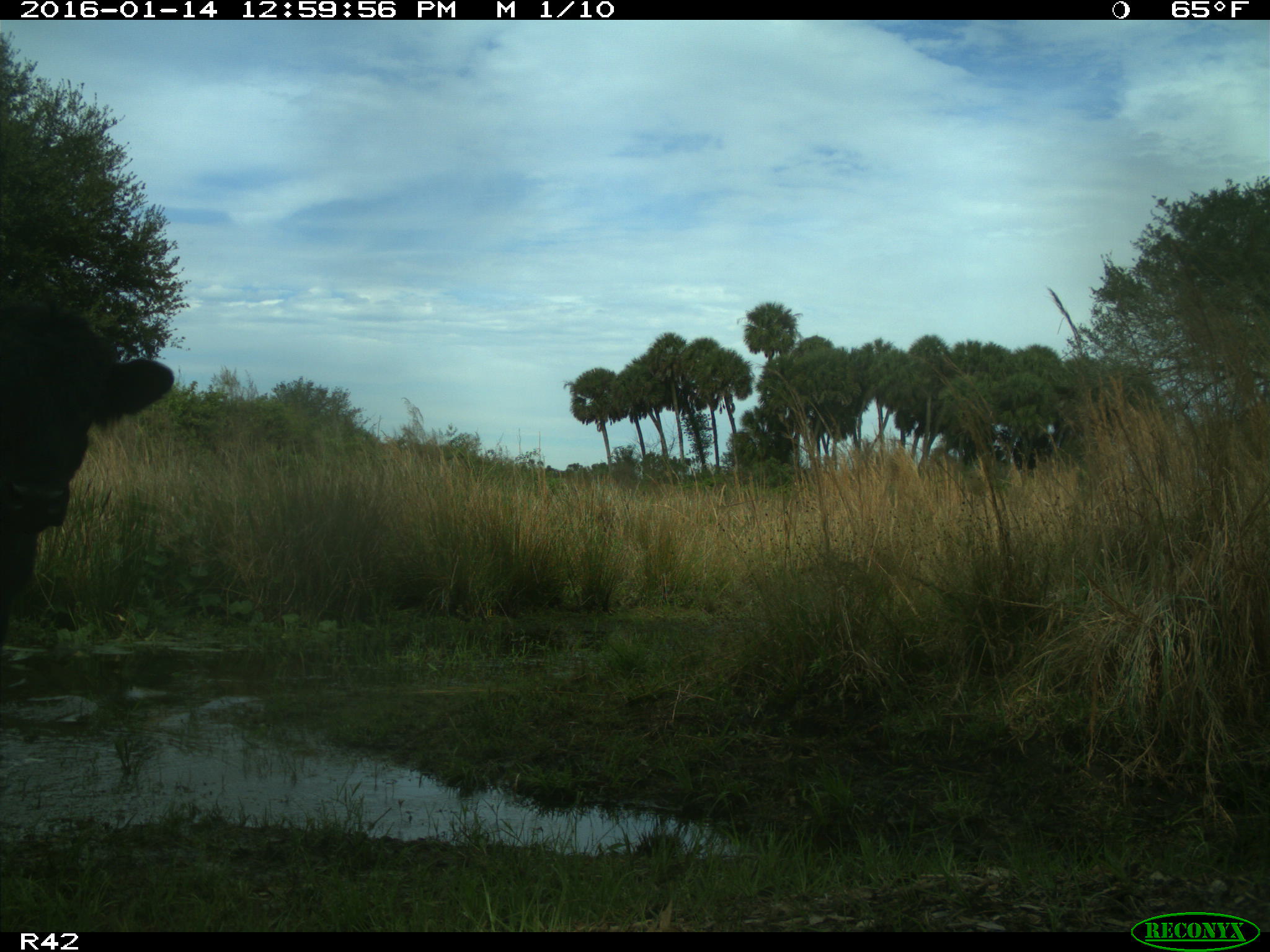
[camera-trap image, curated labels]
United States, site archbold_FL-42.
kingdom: Animalia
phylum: Chordata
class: Mammalia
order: Artiodactyla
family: Bovidae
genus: Bos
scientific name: Bos taurus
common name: domestic cow